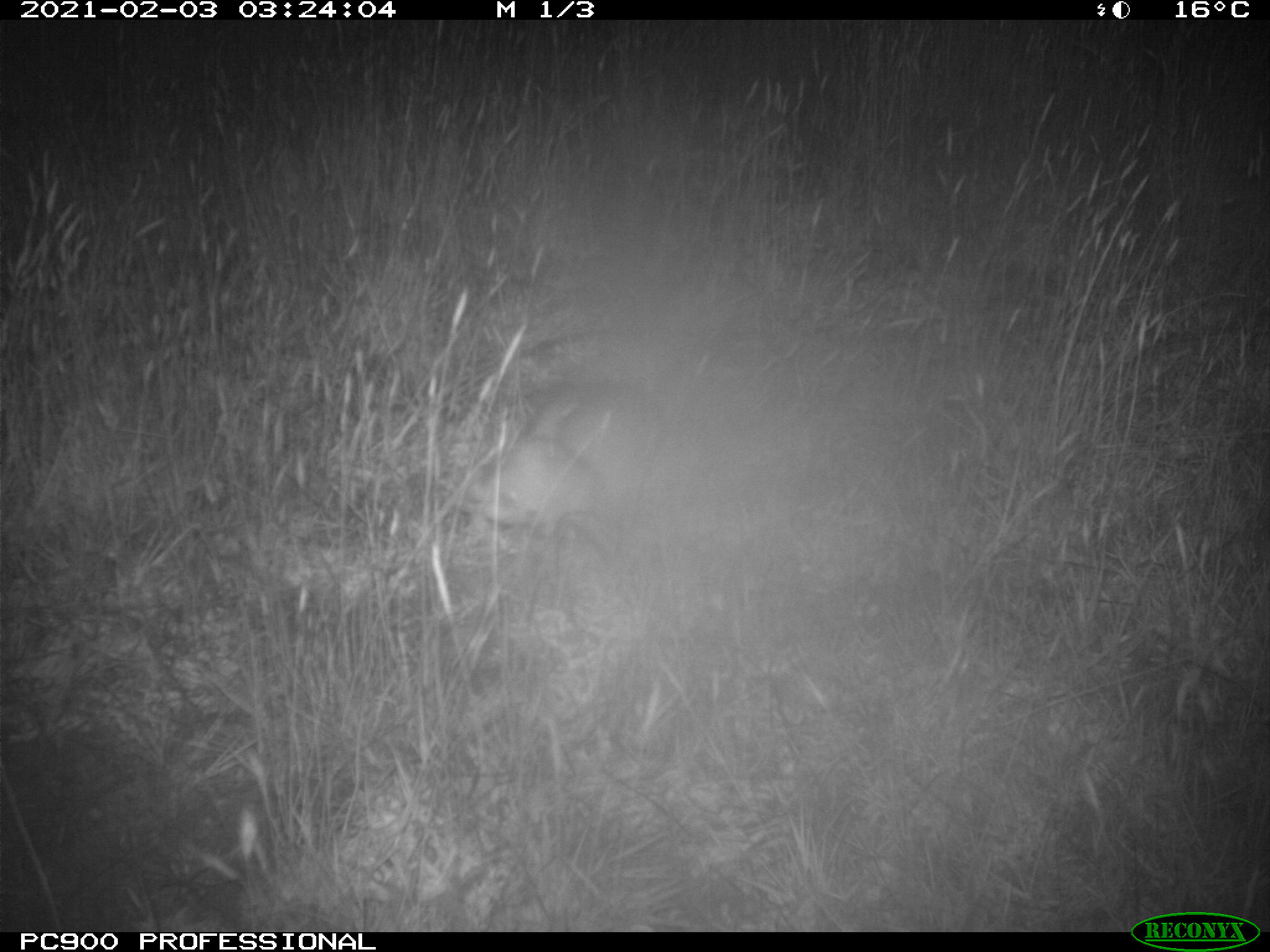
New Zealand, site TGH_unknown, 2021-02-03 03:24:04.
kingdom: Animalia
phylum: Chordata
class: Mammalia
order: Carnivora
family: Mustelidae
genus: Mustela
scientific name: Mustela furo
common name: ferret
Ferret (Mustela furo).